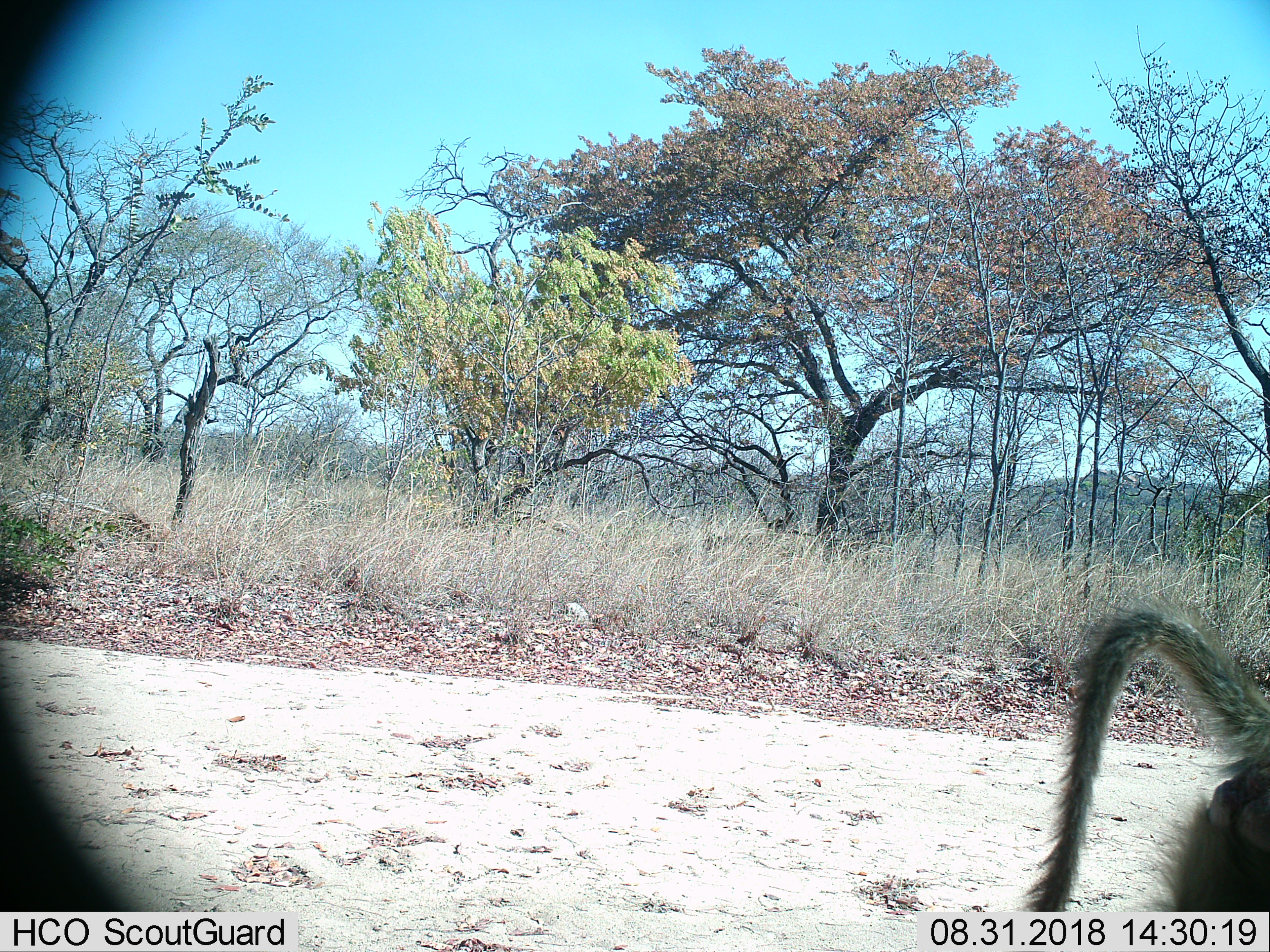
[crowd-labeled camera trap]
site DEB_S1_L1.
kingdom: Animalia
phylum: Chordata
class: Mammalia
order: Primates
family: Cercopithecidae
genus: Papio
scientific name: Papio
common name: baboon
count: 1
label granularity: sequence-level